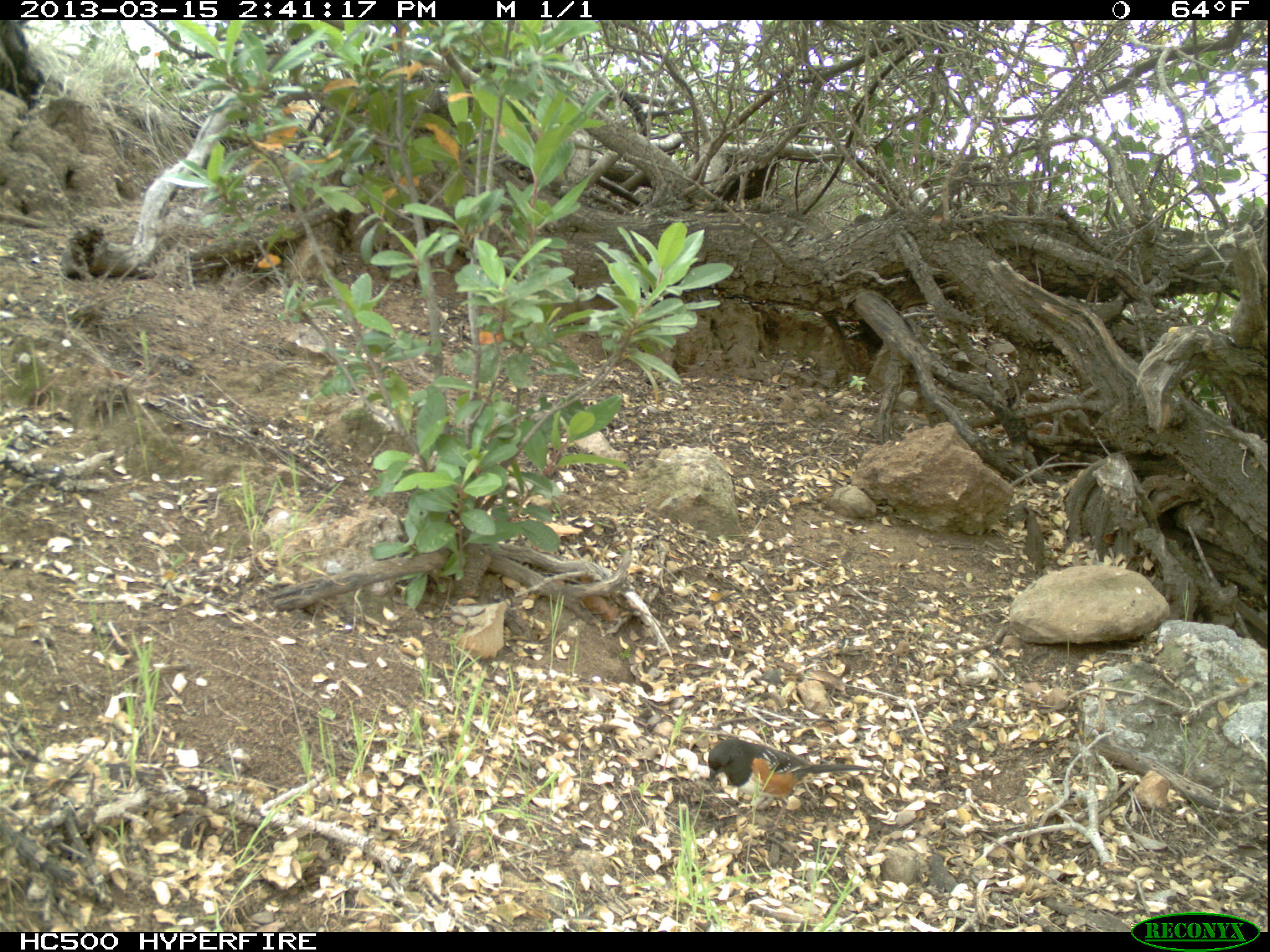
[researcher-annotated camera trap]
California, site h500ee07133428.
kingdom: Animalia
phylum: Chordata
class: Aves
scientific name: Aves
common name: bird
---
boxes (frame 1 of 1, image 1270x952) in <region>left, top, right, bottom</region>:
bird: <region>708, 738, 879, 831</region>